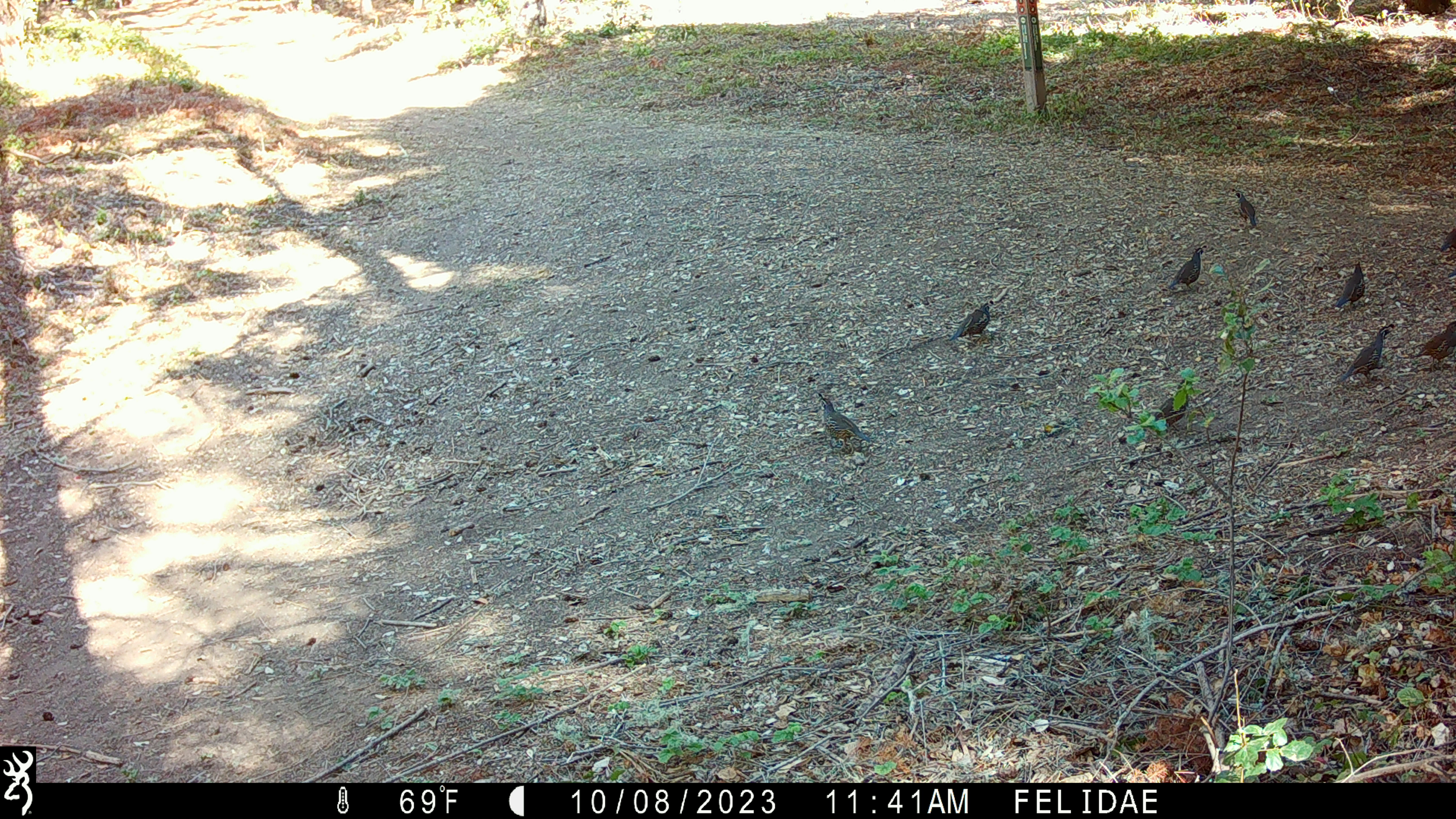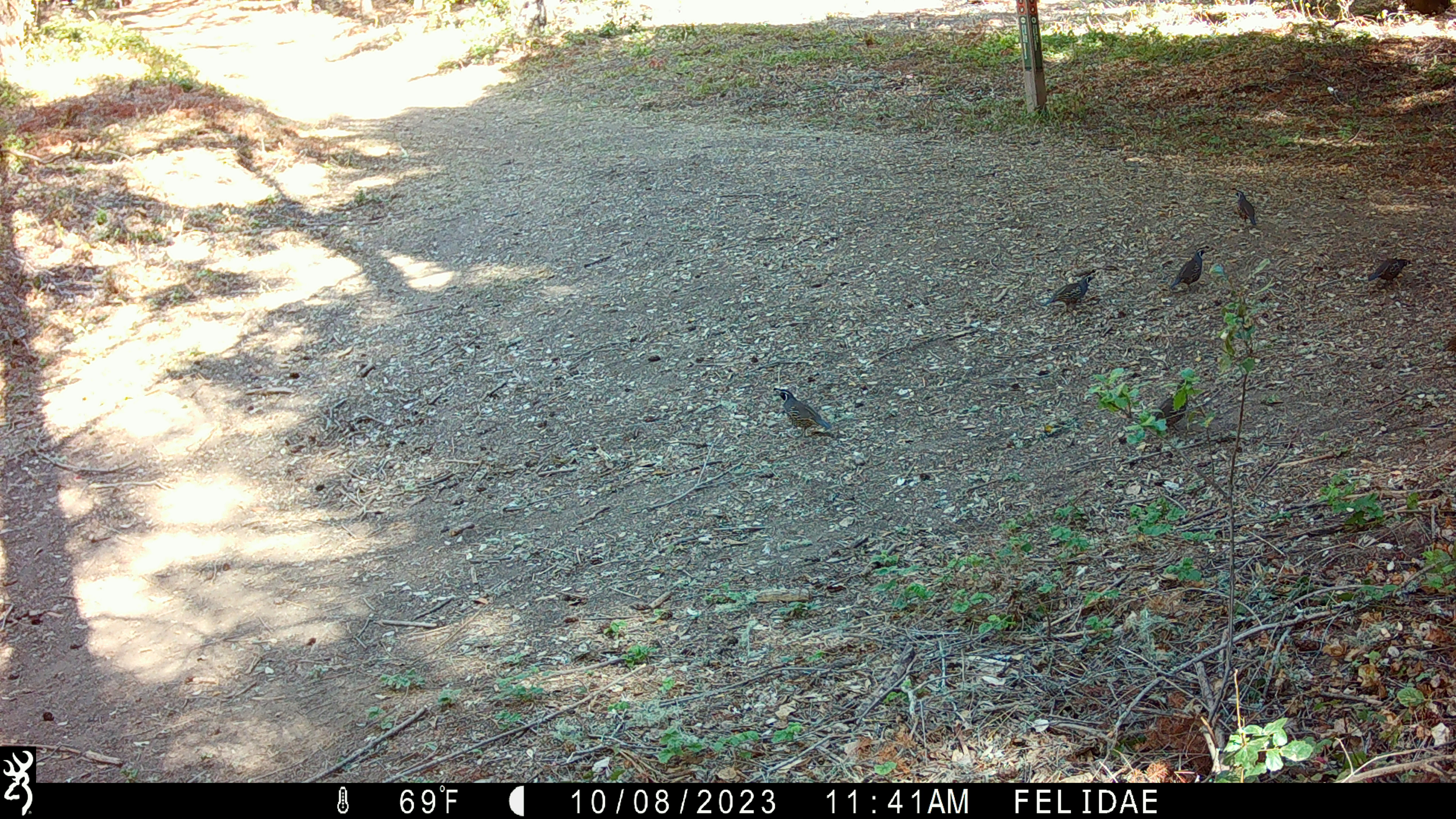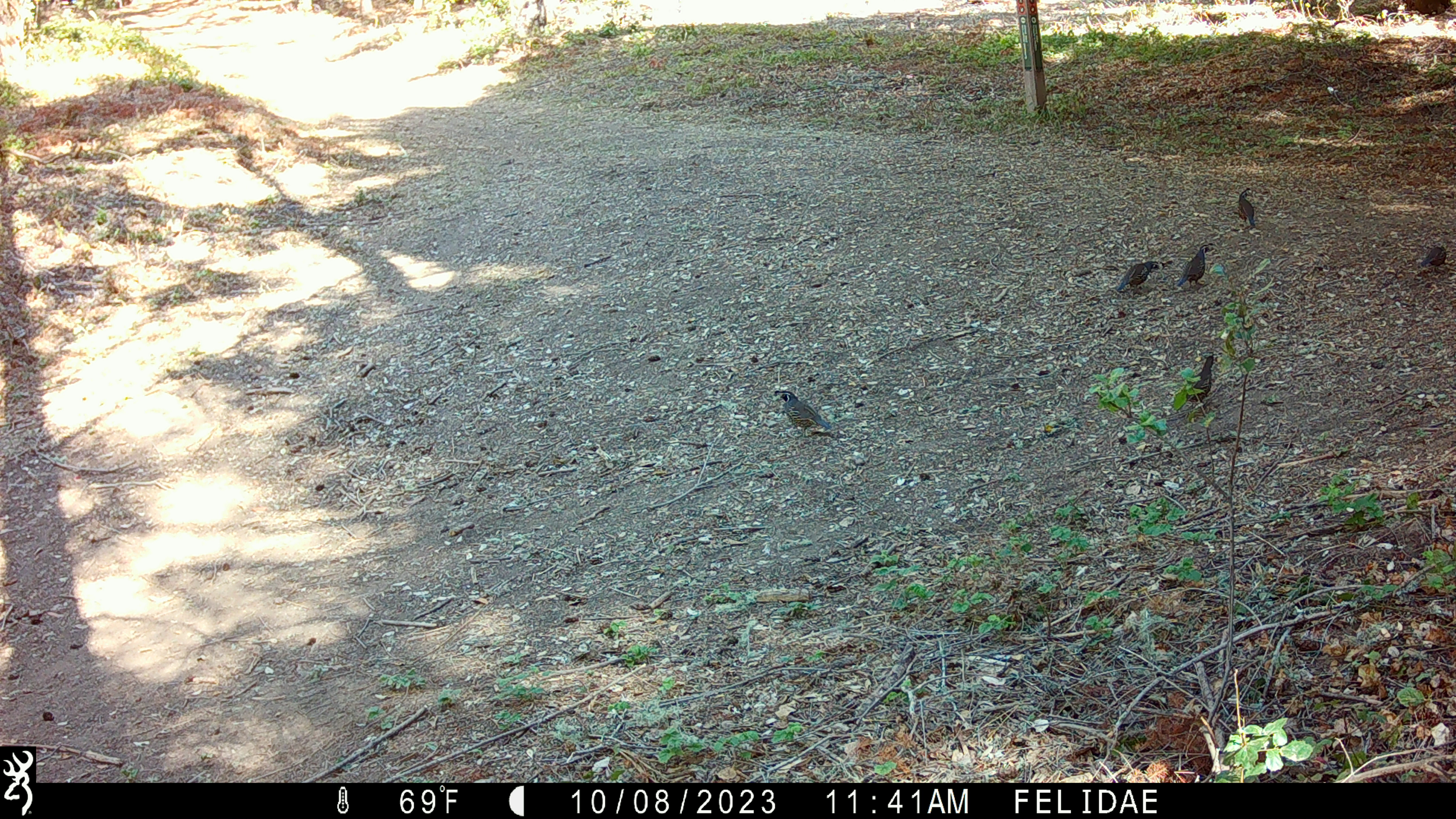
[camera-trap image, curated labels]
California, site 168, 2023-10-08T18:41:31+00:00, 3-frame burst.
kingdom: Animalia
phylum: Chordata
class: Aves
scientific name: Aves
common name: bird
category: unknown bird